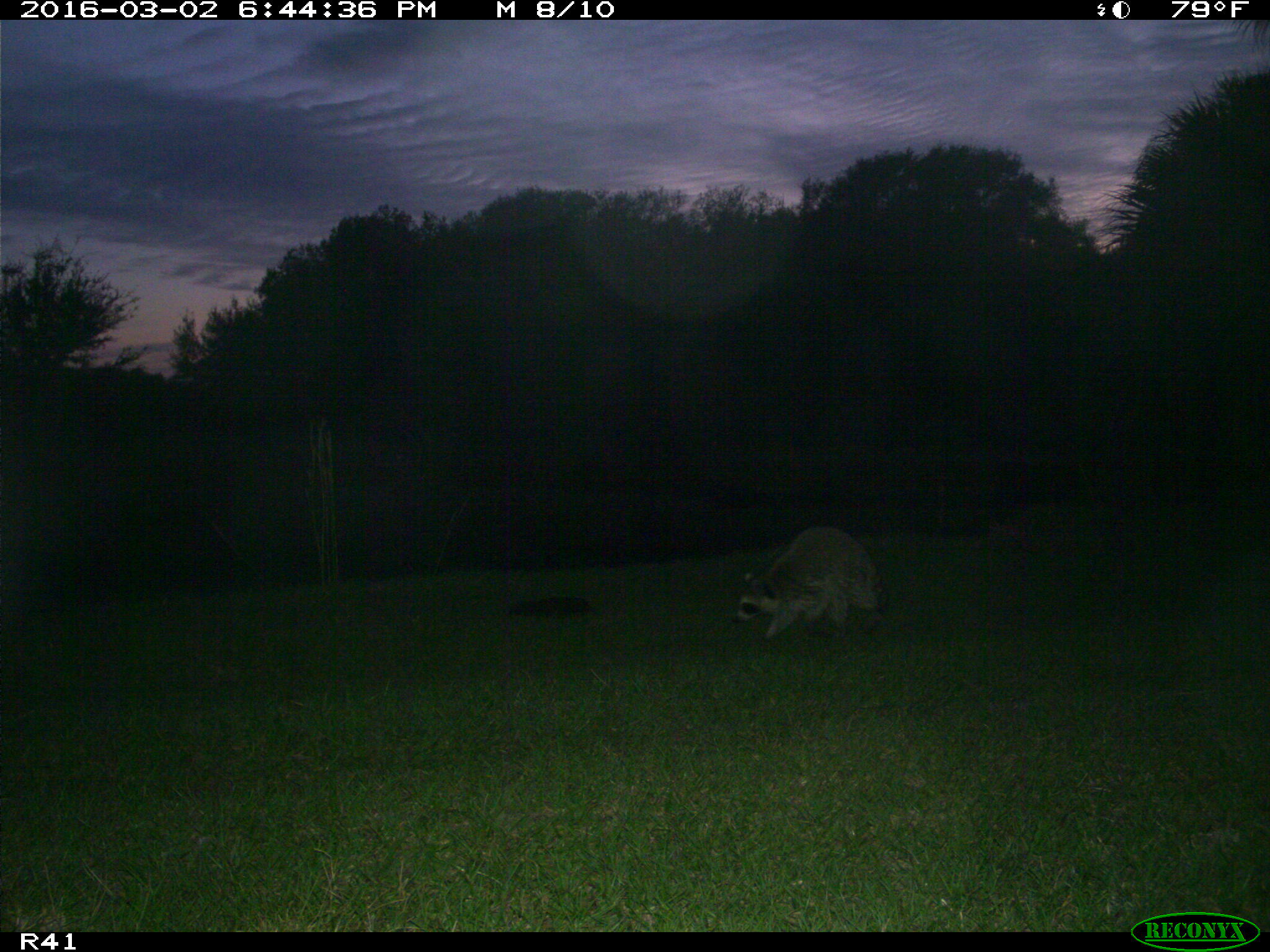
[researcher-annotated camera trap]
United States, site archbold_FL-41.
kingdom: Animalia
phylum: Chordata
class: Mammalia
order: Carnivora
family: Procyonidae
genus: Procyon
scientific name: Procyon lotor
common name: common raccoon